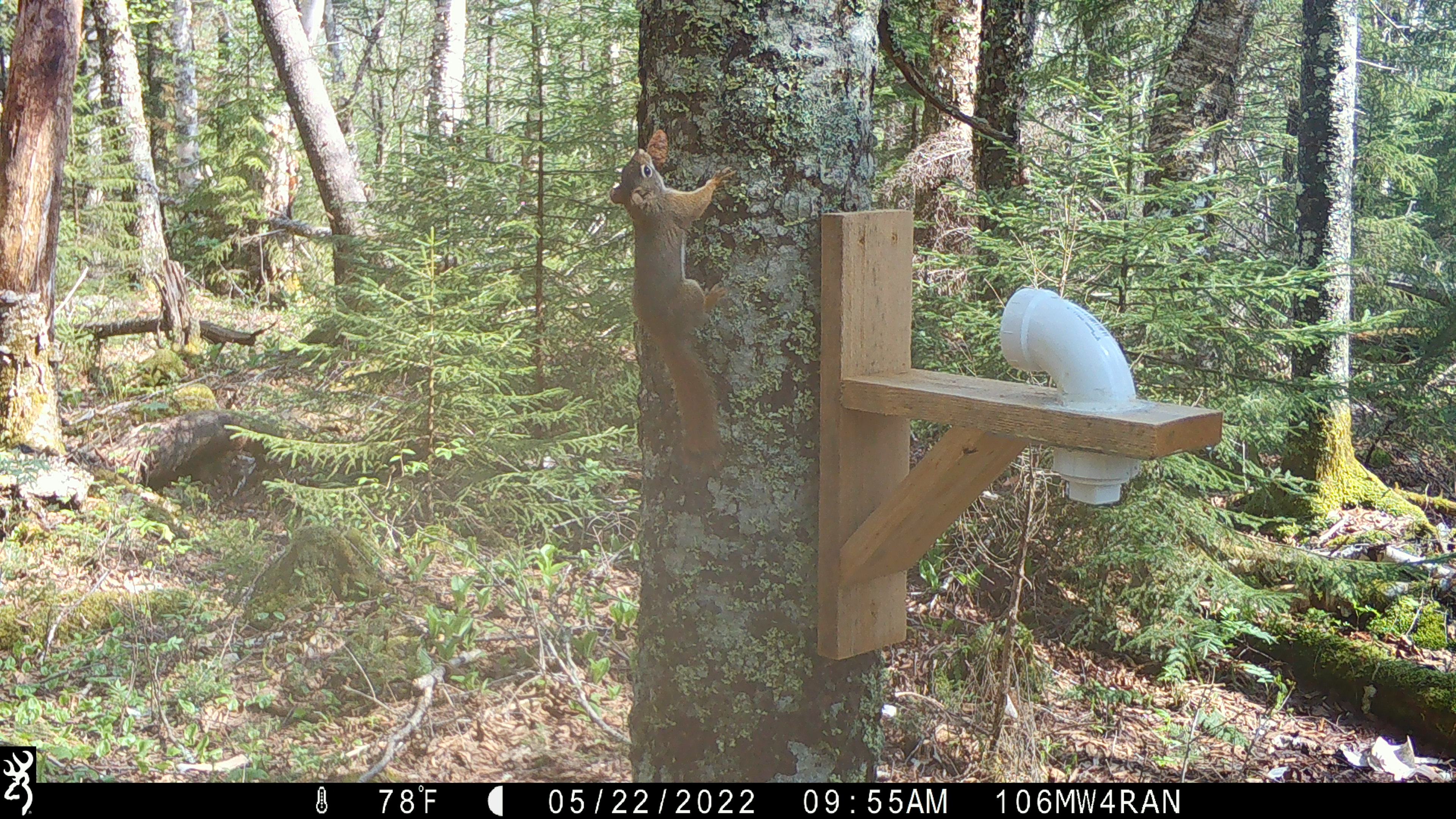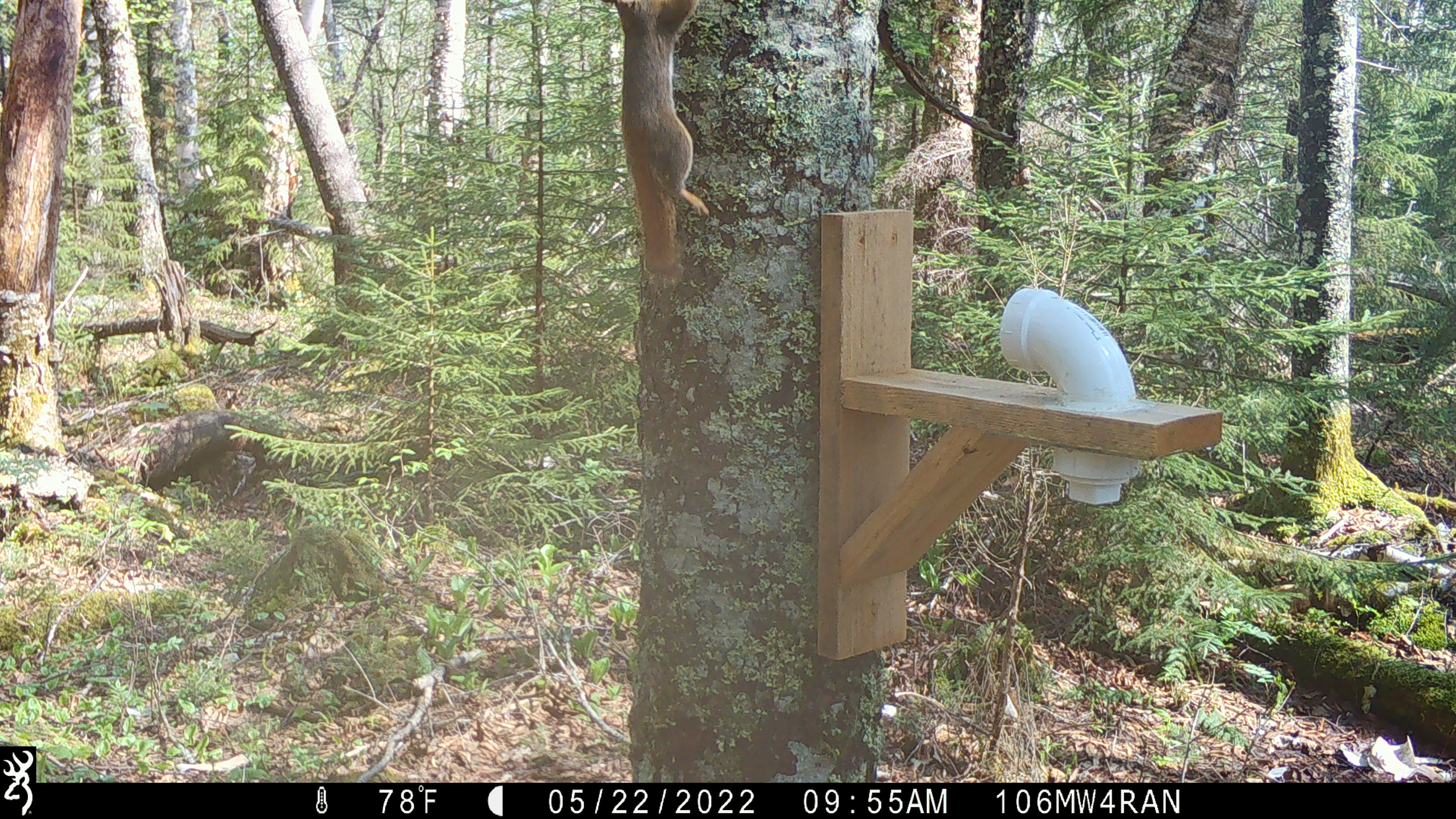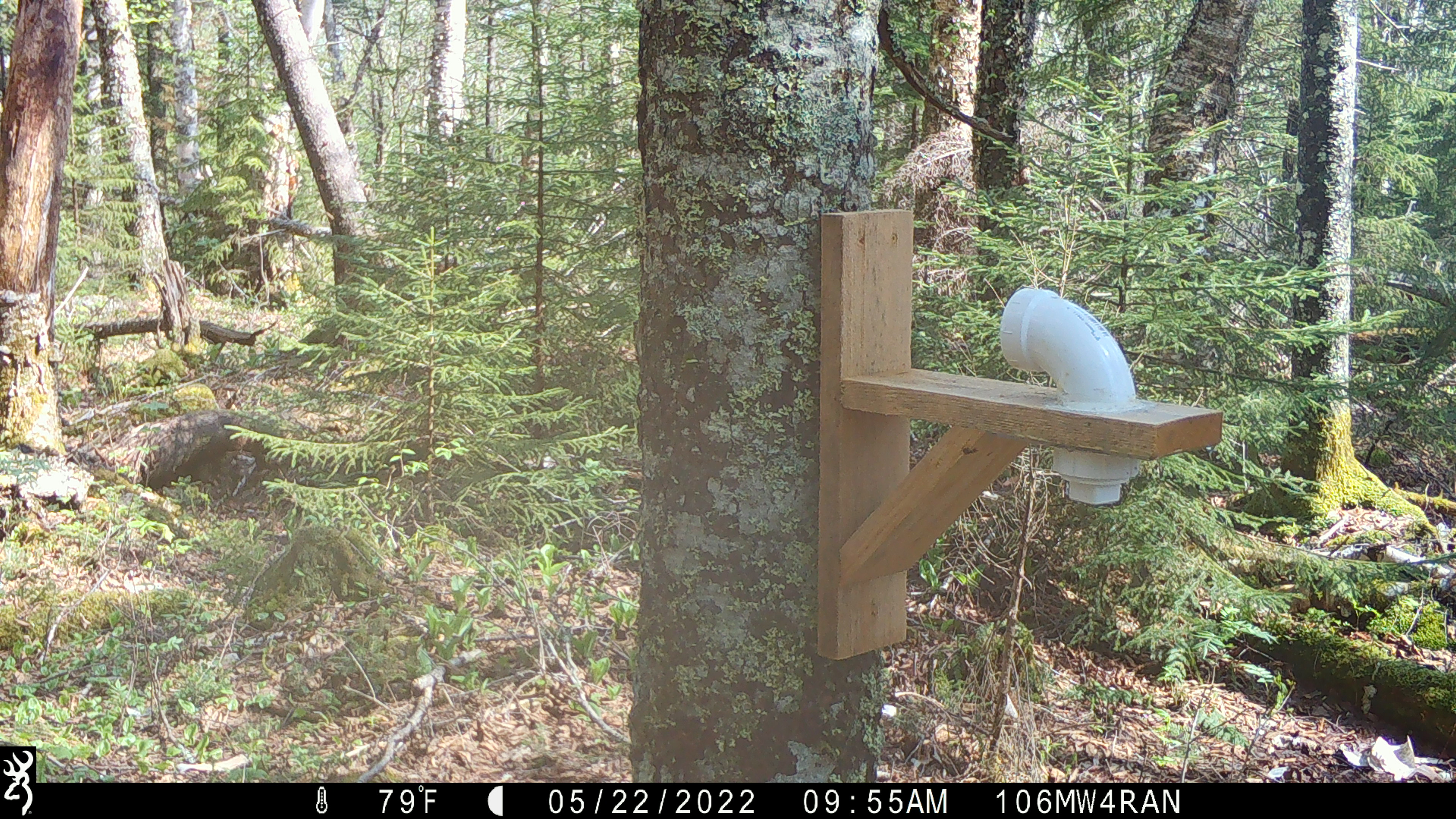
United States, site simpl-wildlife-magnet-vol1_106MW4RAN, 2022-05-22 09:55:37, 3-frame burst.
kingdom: Animalia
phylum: Chordata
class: Mammalia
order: Rodentia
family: Sciuridae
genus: Tamiasciurus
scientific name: Tamiasciurus hudsonicus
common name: red squirrel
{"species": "red squirrel (Tamiasciurus hudsonicus)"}